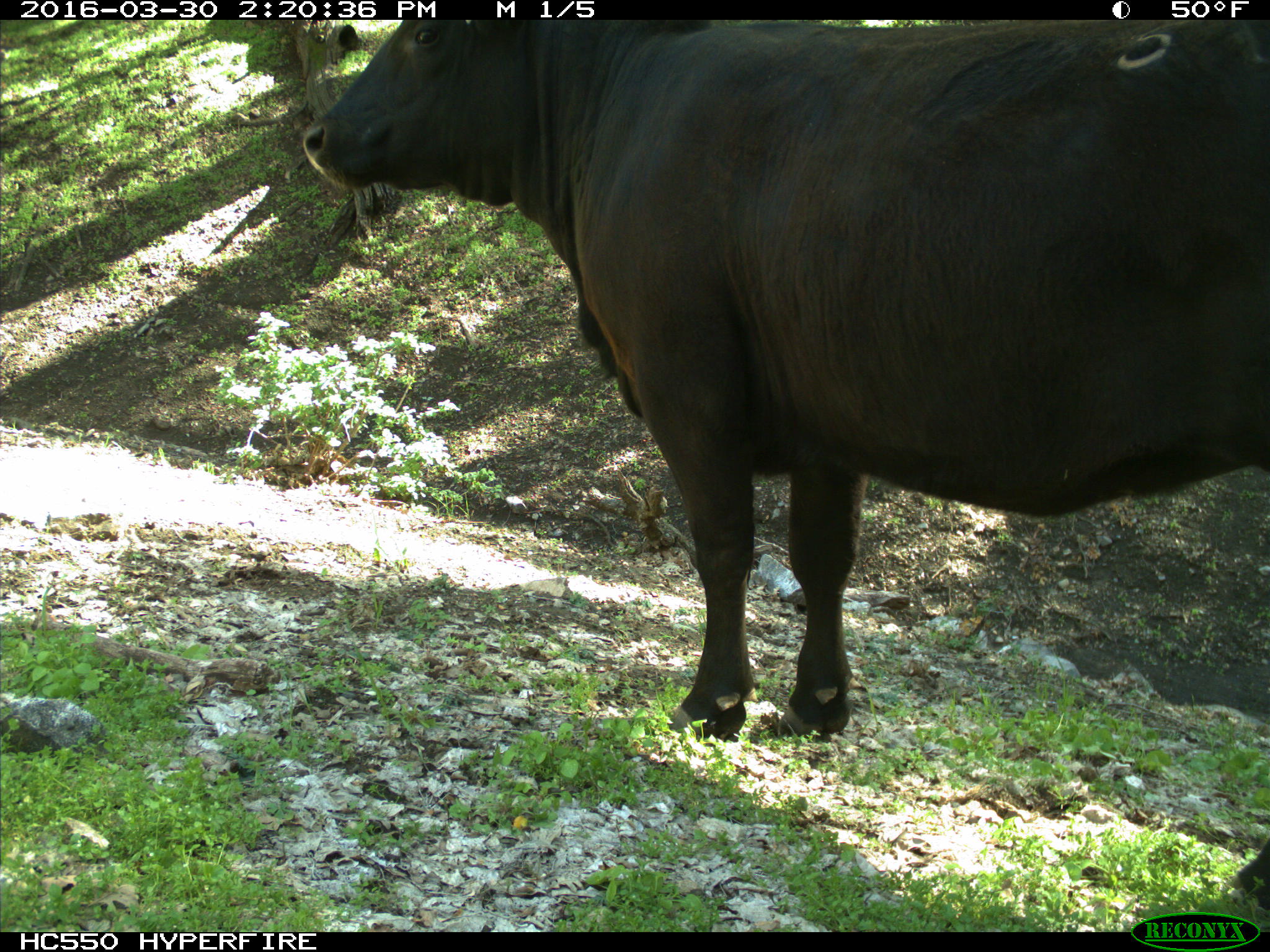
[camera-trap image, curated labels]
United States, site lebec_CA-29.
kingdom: Animalia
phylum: Chordata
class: Mammalia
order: Artiodactyla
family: Bovidae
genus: Bos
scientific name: Bos taurus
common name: domestic cow